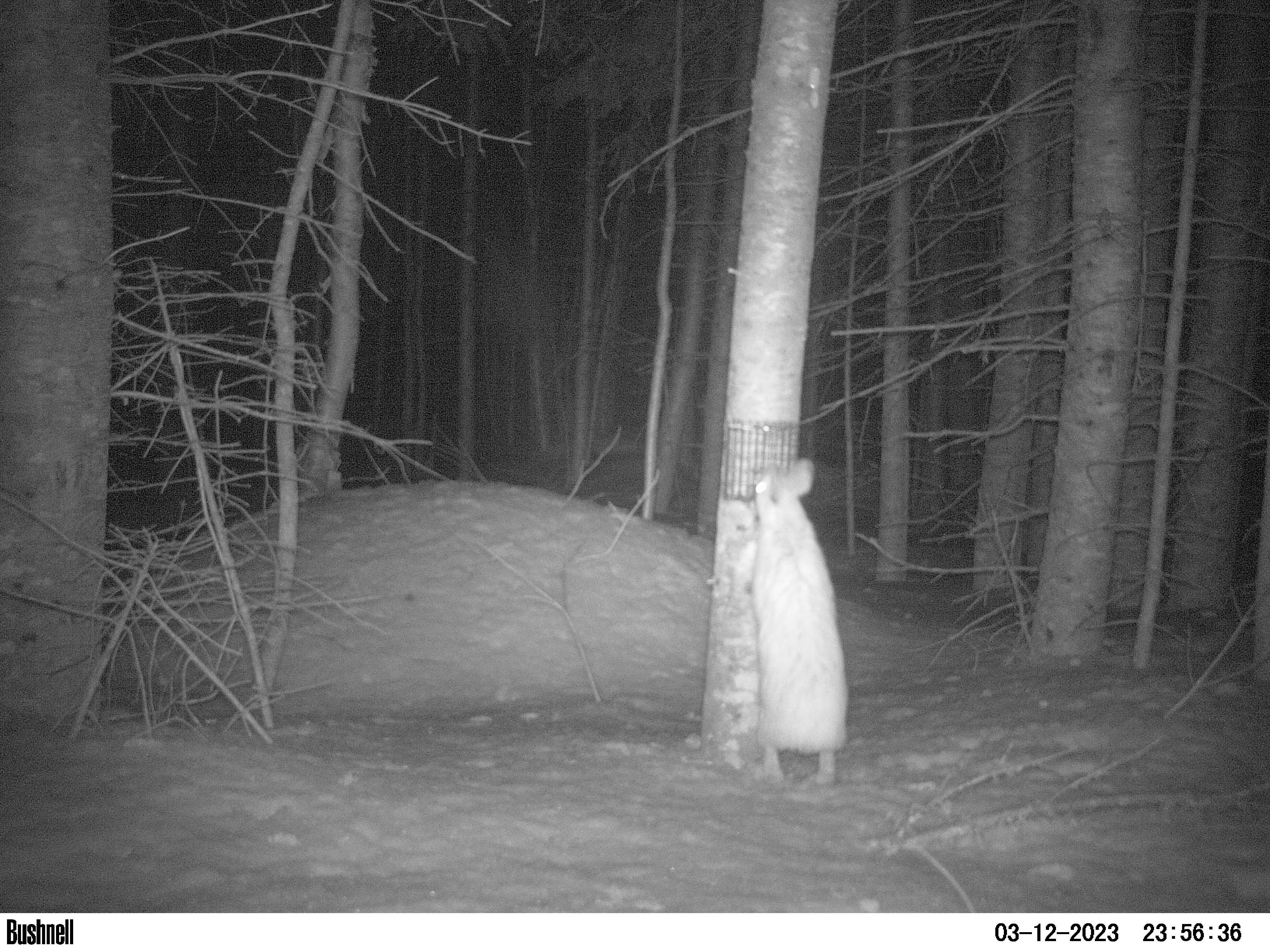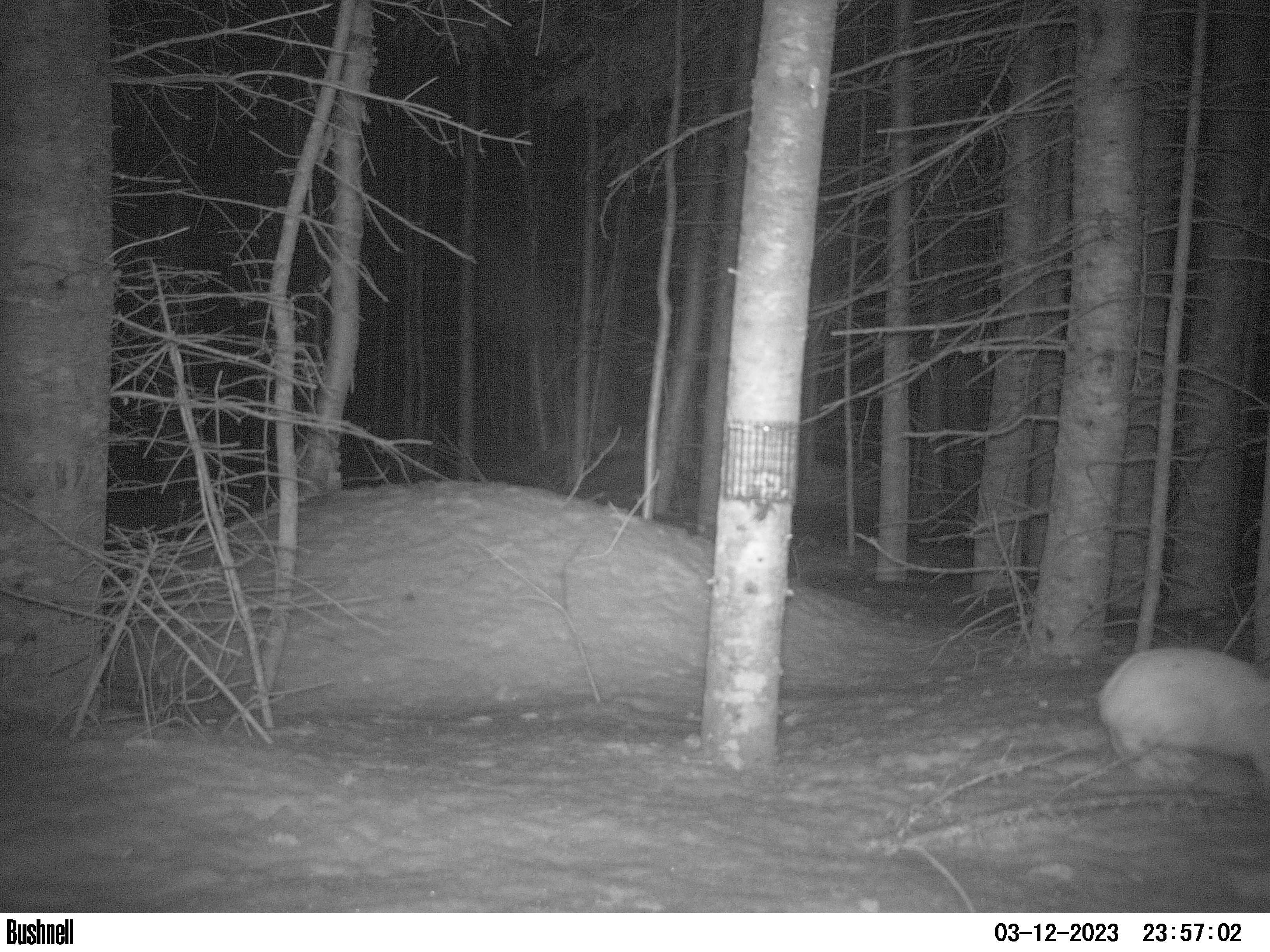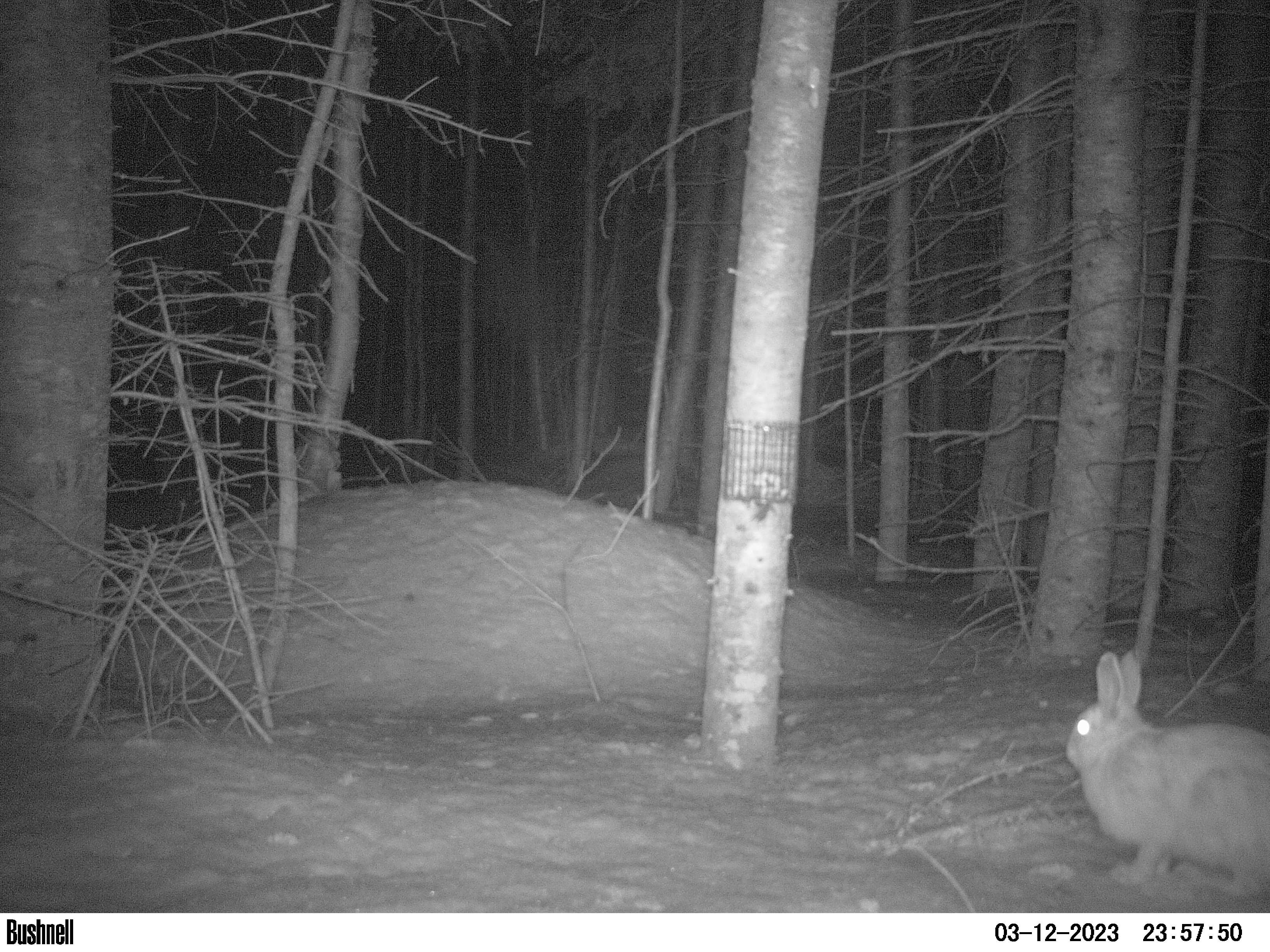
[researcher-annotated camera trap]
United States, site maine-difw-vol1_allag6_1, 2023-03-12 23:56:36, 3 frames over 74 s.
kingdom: Animalia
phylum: Chordata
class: Mammalia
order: Lagomorpha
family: Leporidae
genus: Lepus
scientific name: Lepus americanus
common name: snowshoe hare